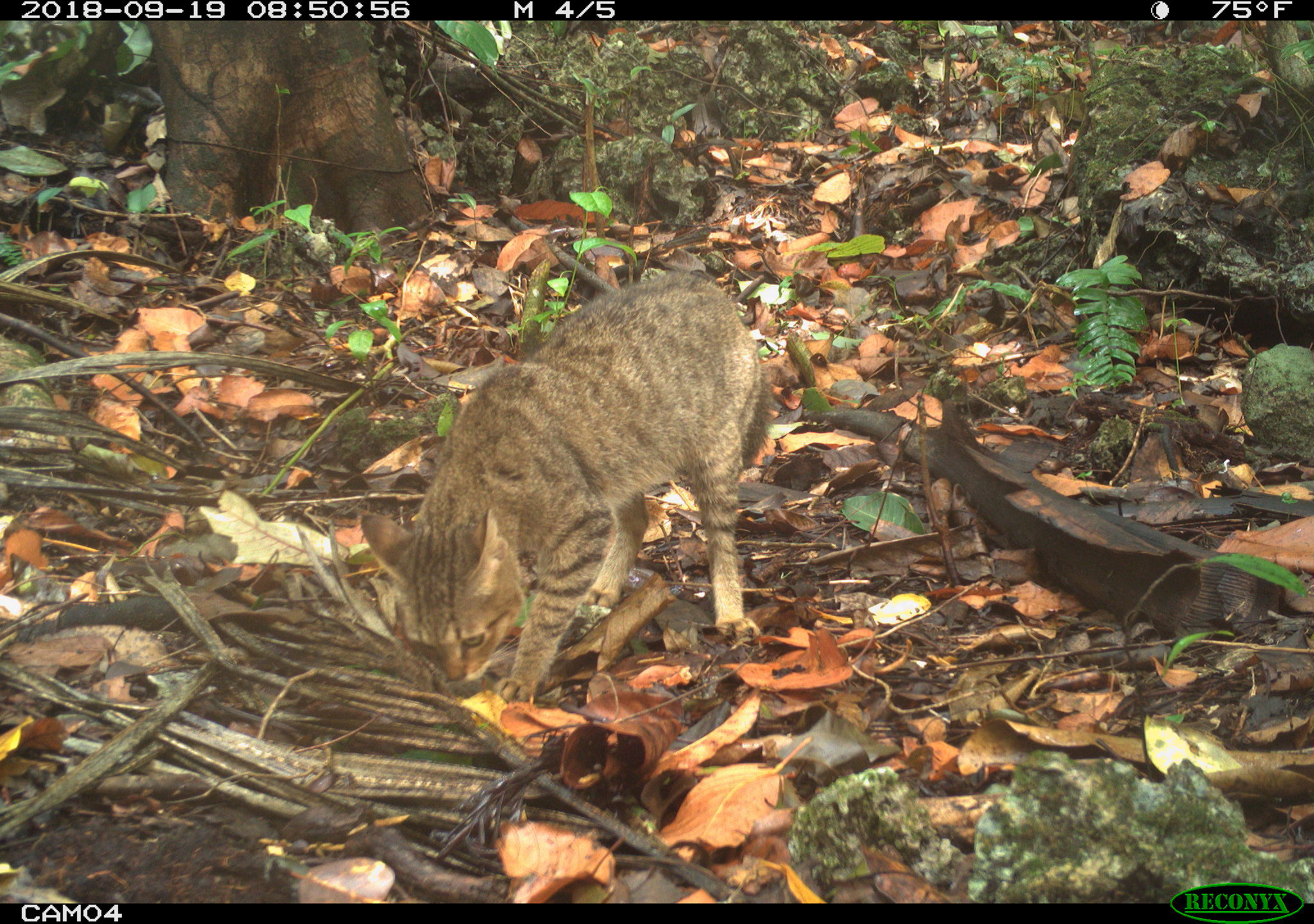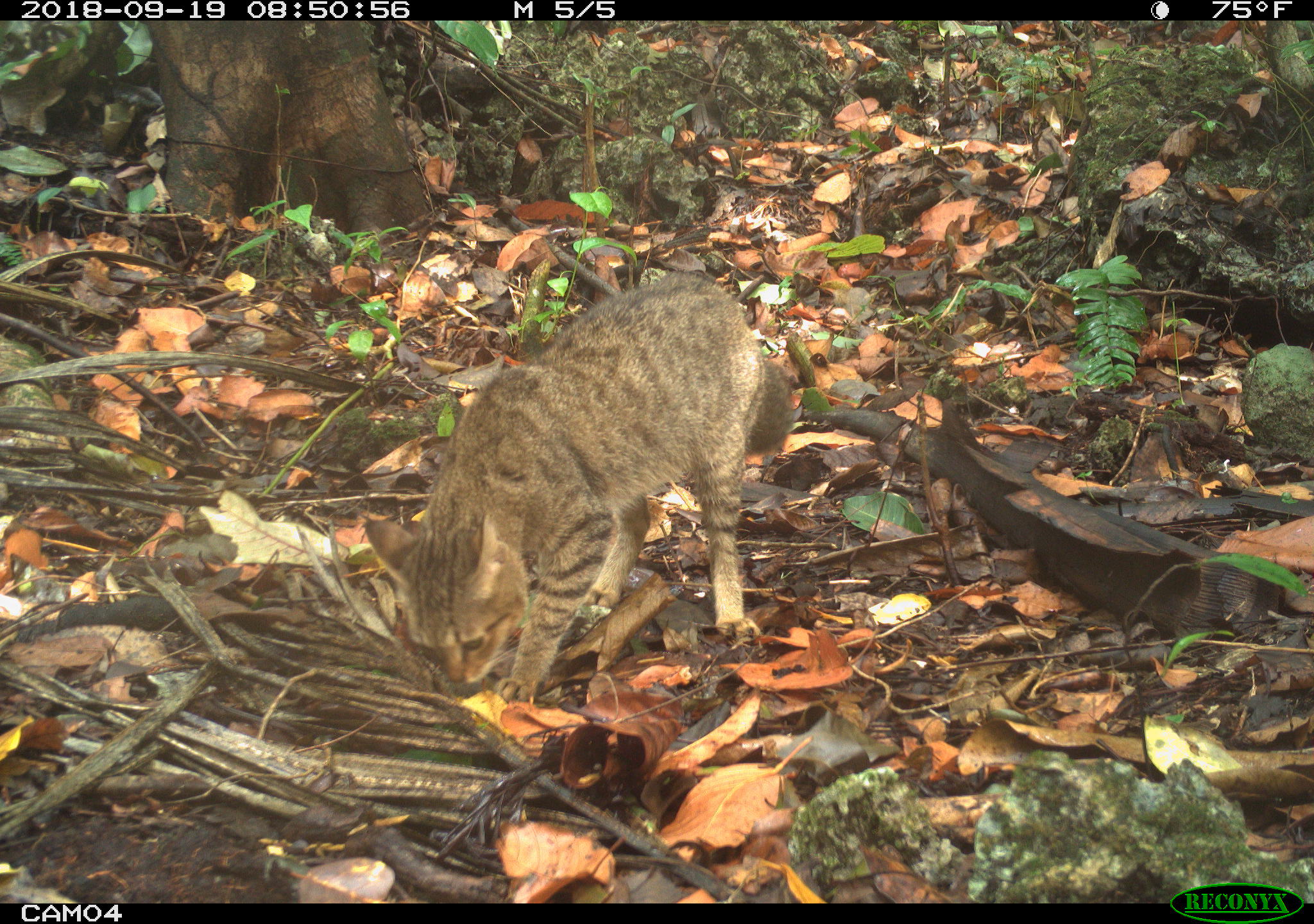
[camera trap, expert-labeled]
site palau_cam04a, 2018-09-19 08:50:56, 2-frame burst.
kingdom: Animalia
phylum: Chordata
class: Mammalia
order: Carnivora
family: Felidae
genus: Felis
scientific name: Felis catus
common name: cat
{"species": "cat (Felis catus)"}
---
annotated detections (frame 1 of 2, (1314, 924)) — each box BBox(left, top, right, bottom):
cat: BBox(351, 271, 769, 710)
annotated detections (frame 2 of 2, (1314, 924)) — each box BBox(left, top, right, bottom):
cat: BBox(357, 278, 795, 709)